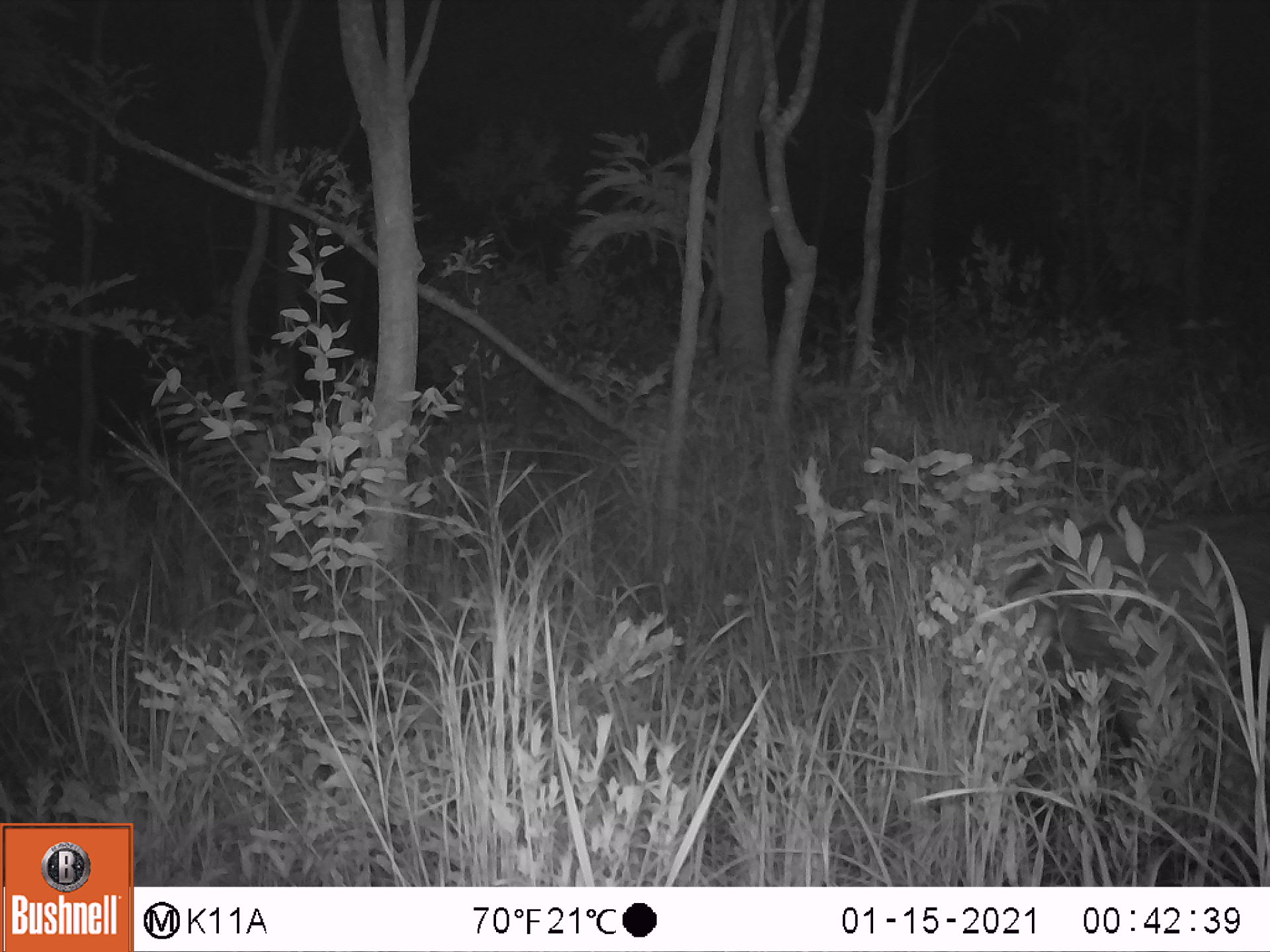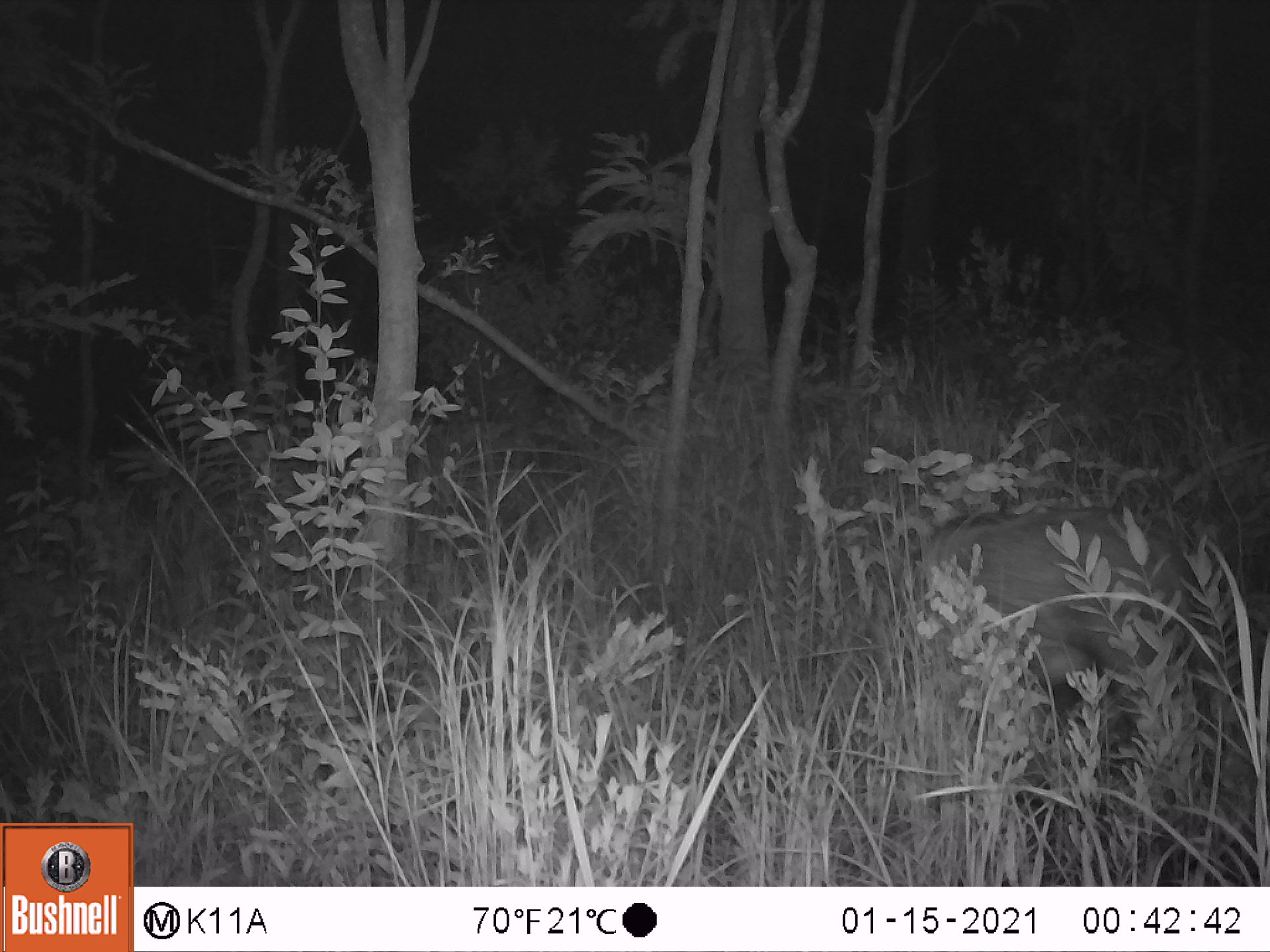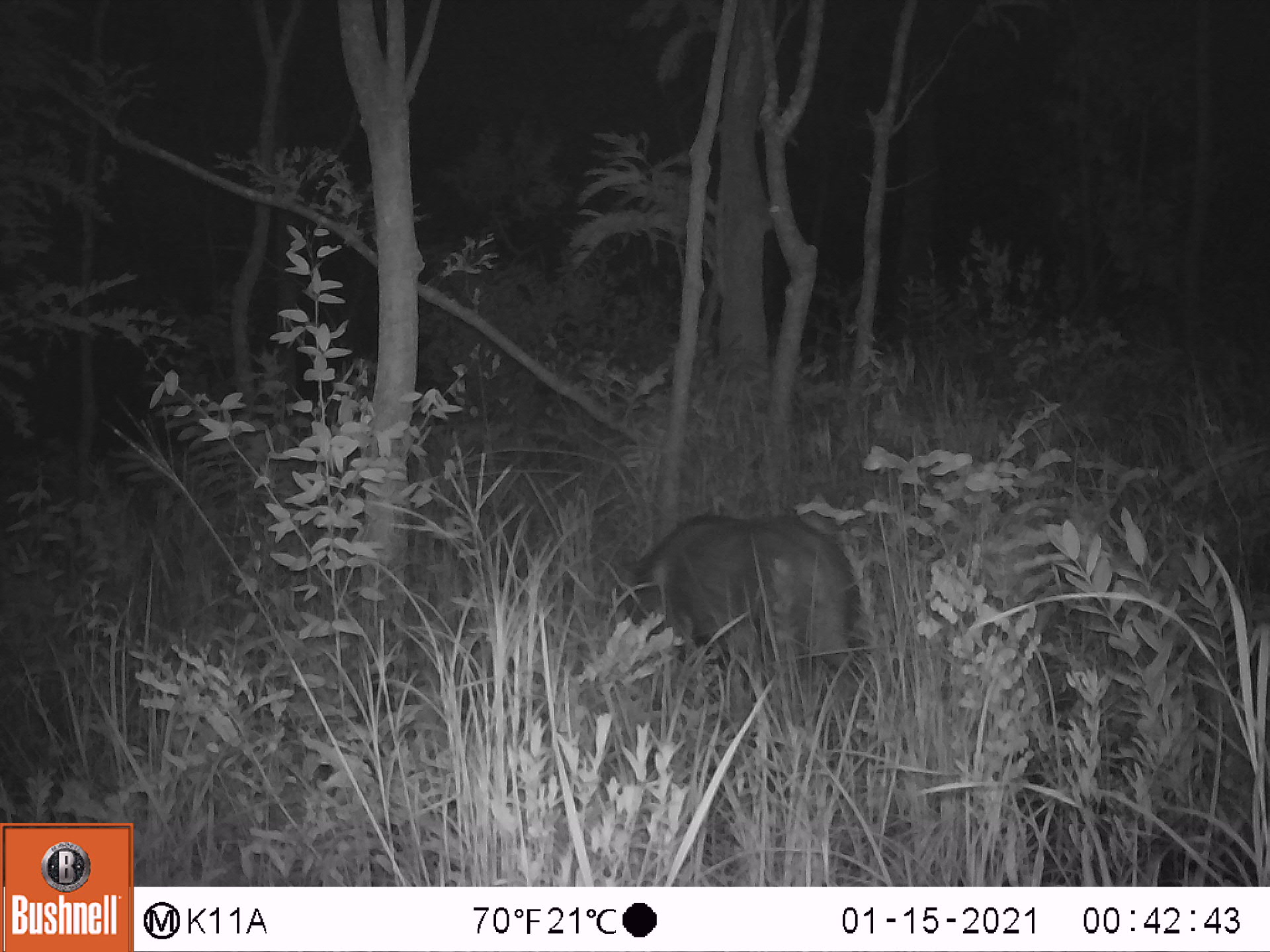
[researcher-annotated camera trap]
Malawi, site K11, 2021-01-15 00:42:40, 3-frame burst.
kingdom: Animalia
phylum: Chordata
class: Mammalia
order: Artiodactyla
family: Suidae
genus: Potamochoerus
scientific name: Potamochoerus larvatus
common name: bushpig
Bushpig (Potamochoerus larvatus), count 1.